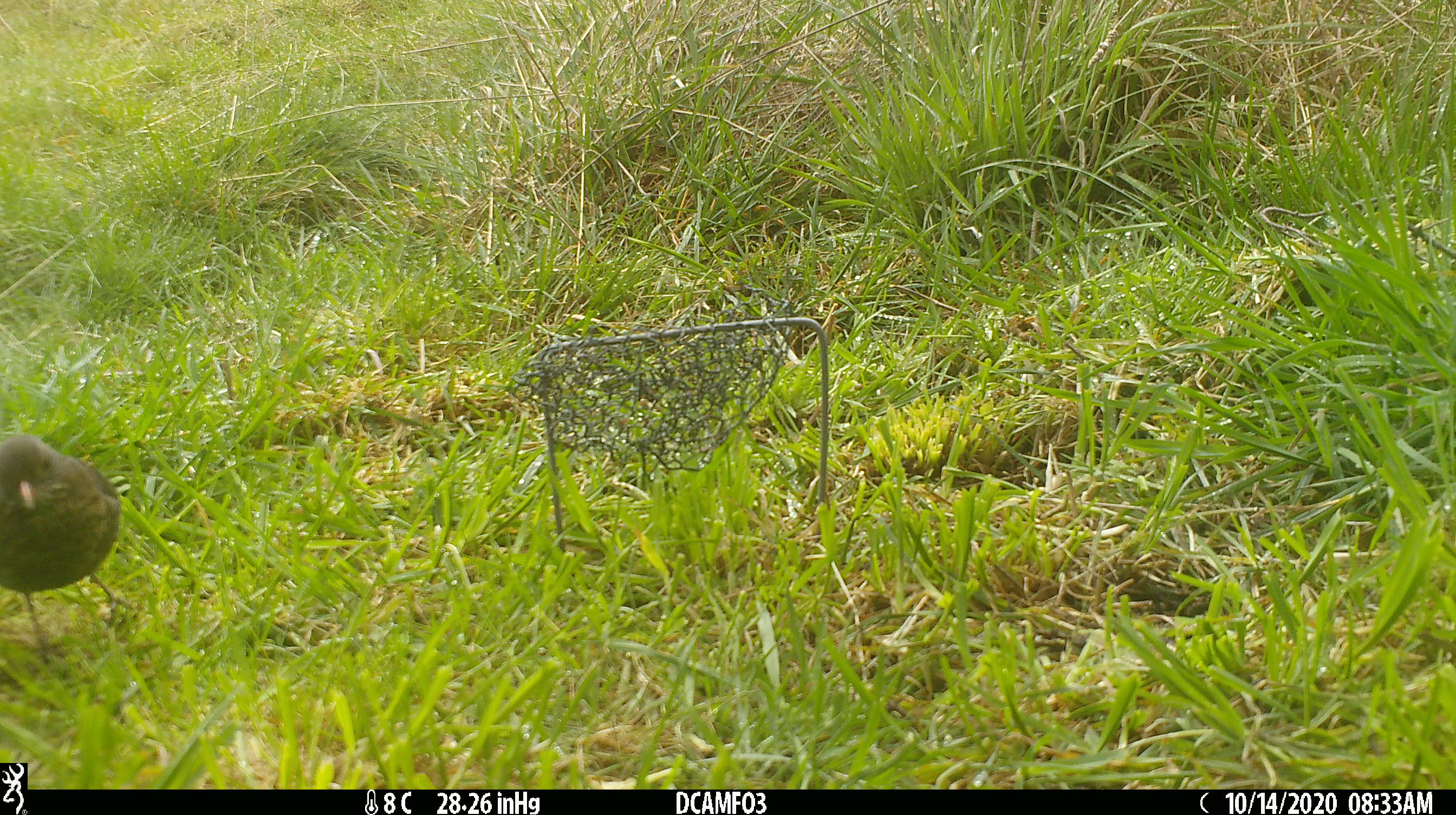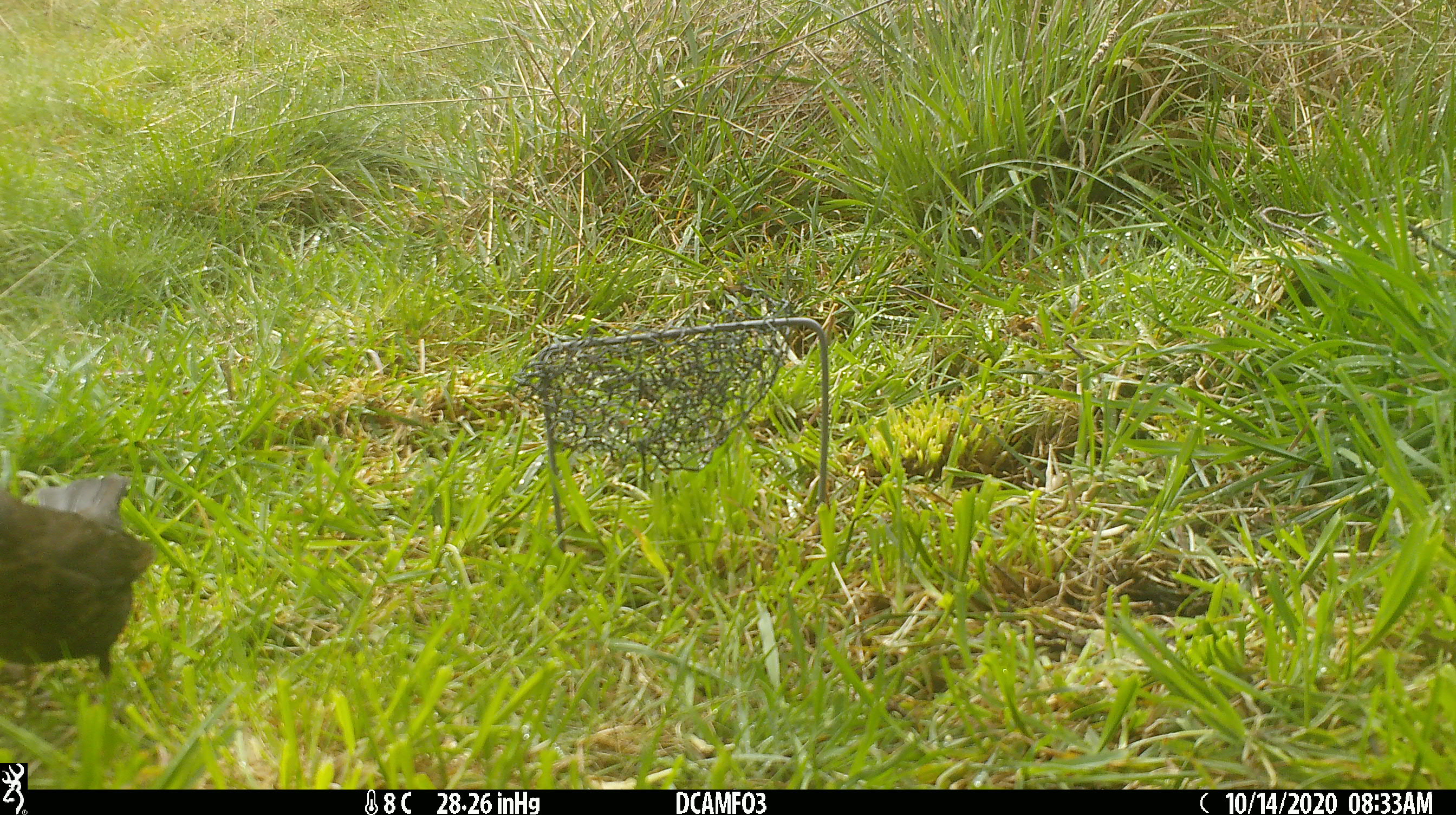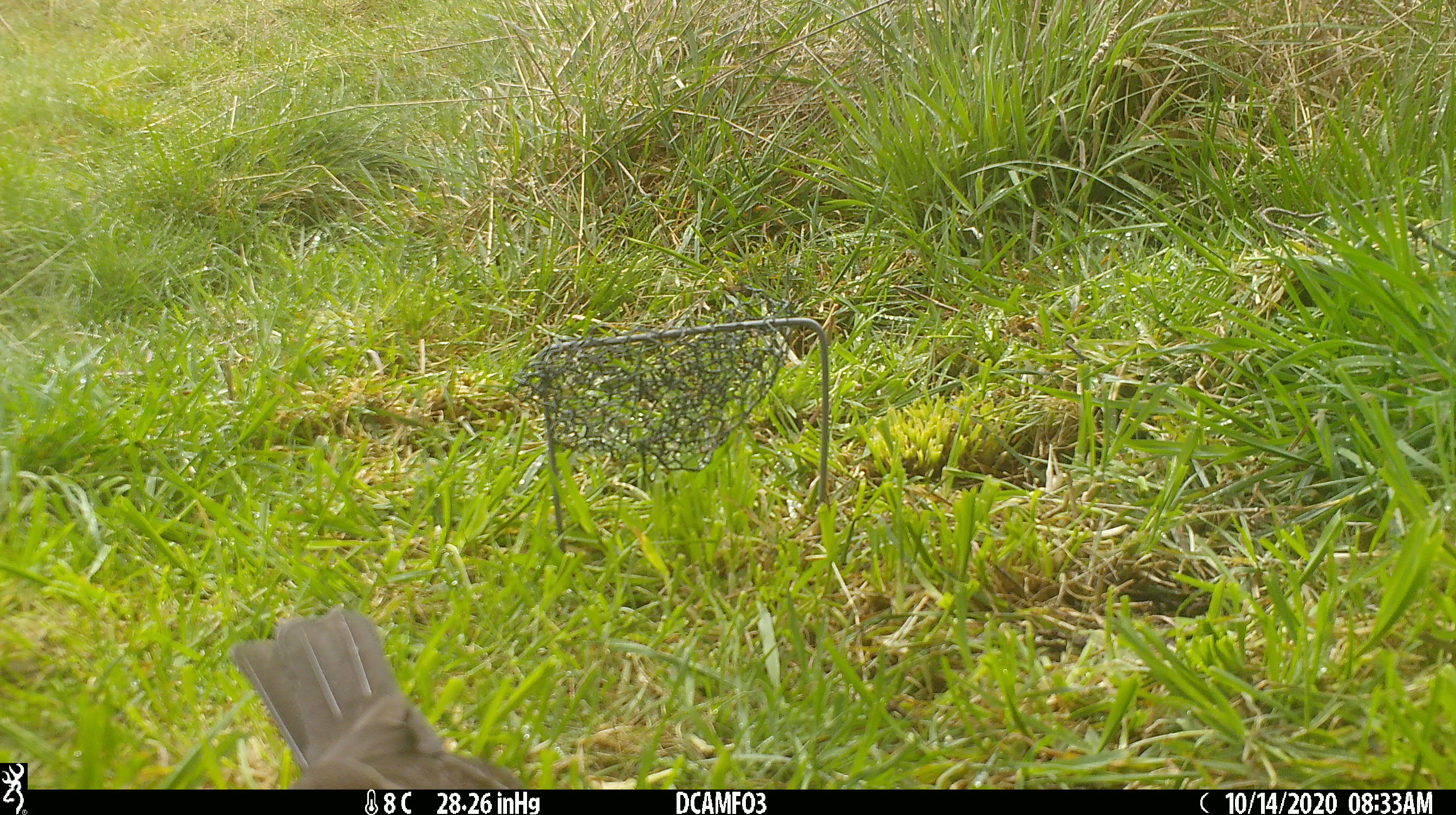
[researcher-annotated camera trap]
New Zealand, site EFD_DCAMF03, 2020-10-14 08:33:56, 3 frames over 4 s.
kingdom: Animalia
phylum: Chordata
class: Aves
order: Passeriformes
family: Turdidae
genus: Turdus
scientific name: Turdus merula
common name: eurasian blackbird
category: blackbird